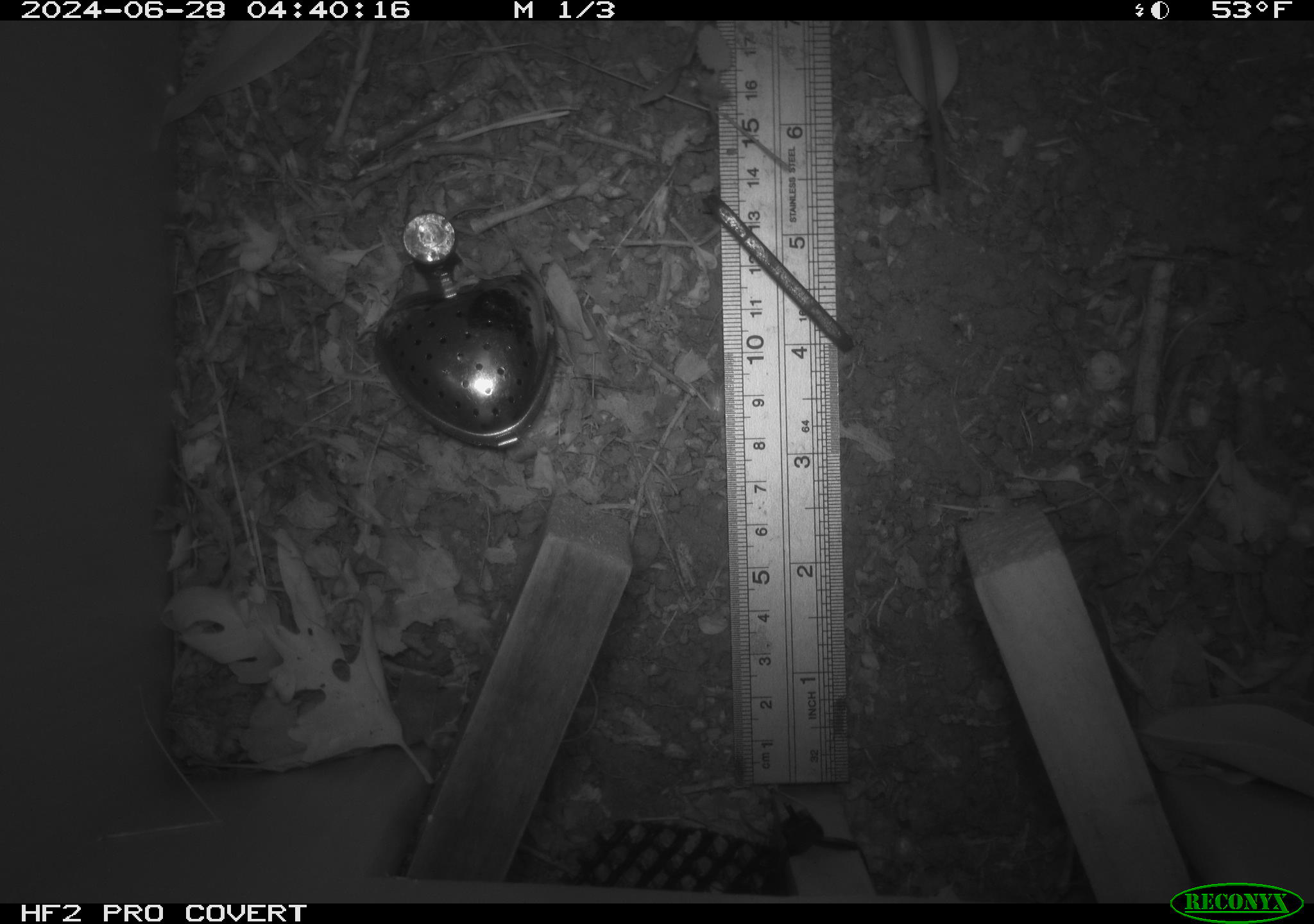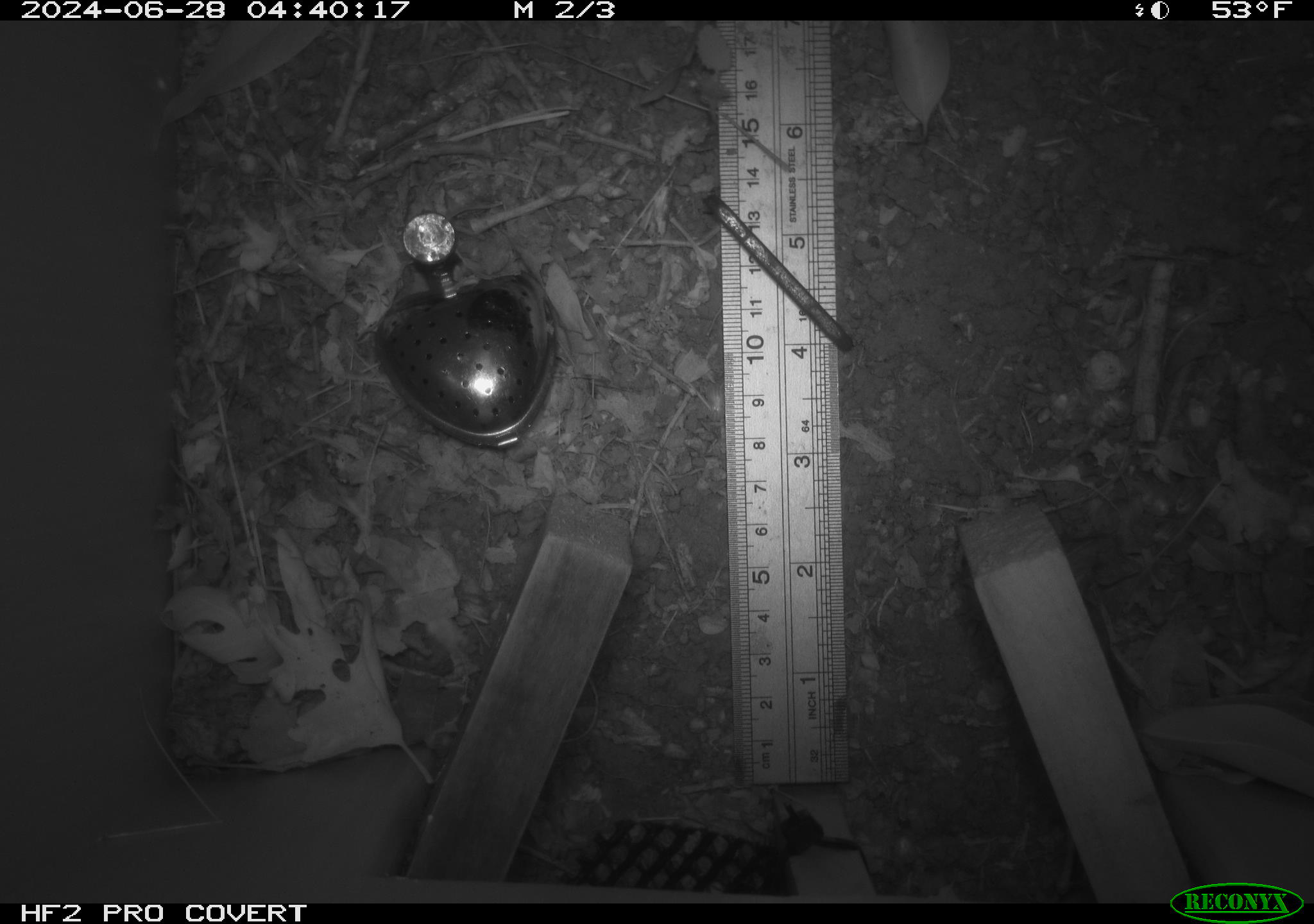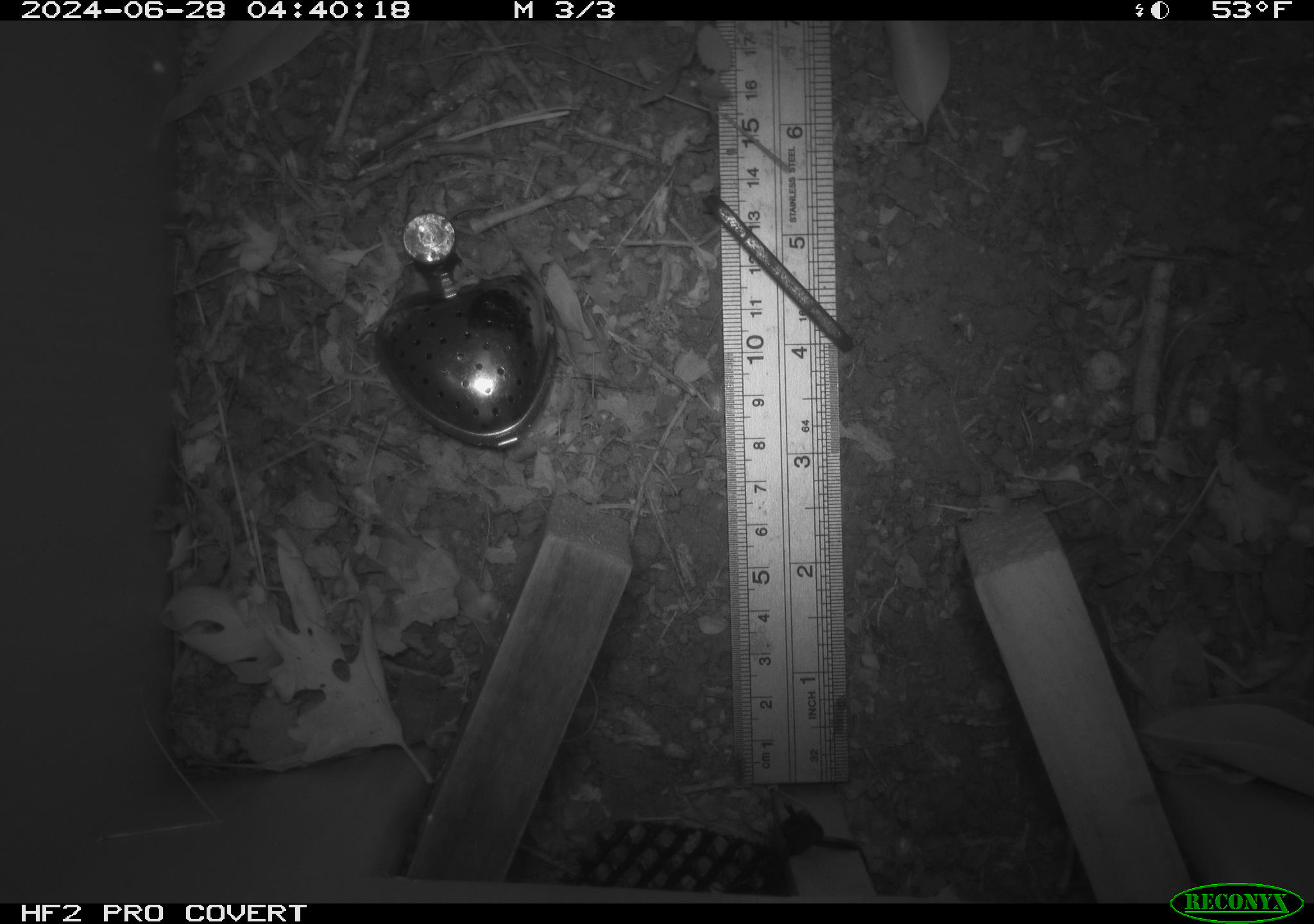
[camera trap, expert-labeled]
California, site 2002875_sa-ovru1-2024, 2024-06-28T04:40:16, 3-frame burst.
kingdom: Animalia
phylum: Chordata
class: Mammalia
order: Rodentia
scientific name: Rodentia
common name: rodent